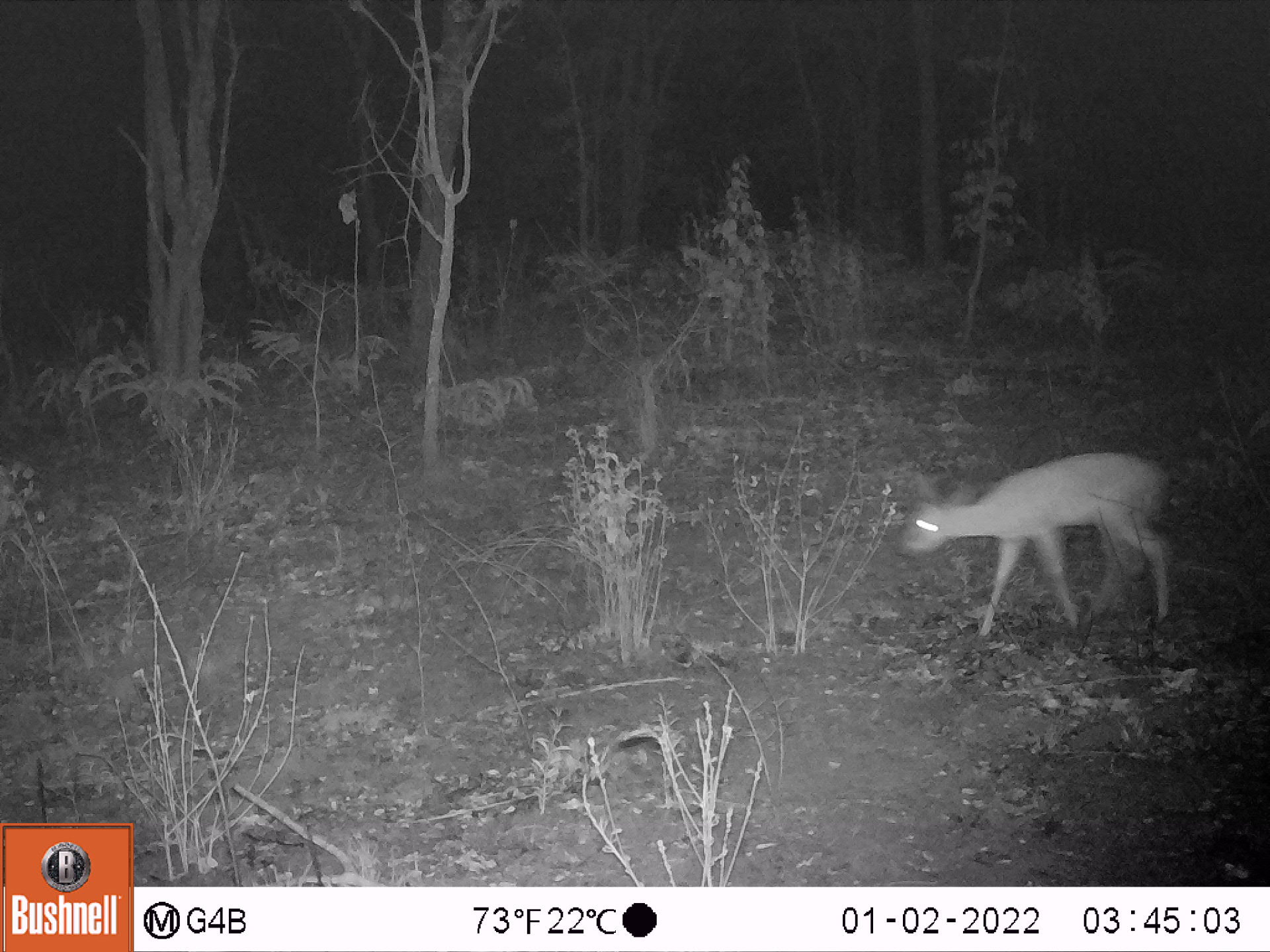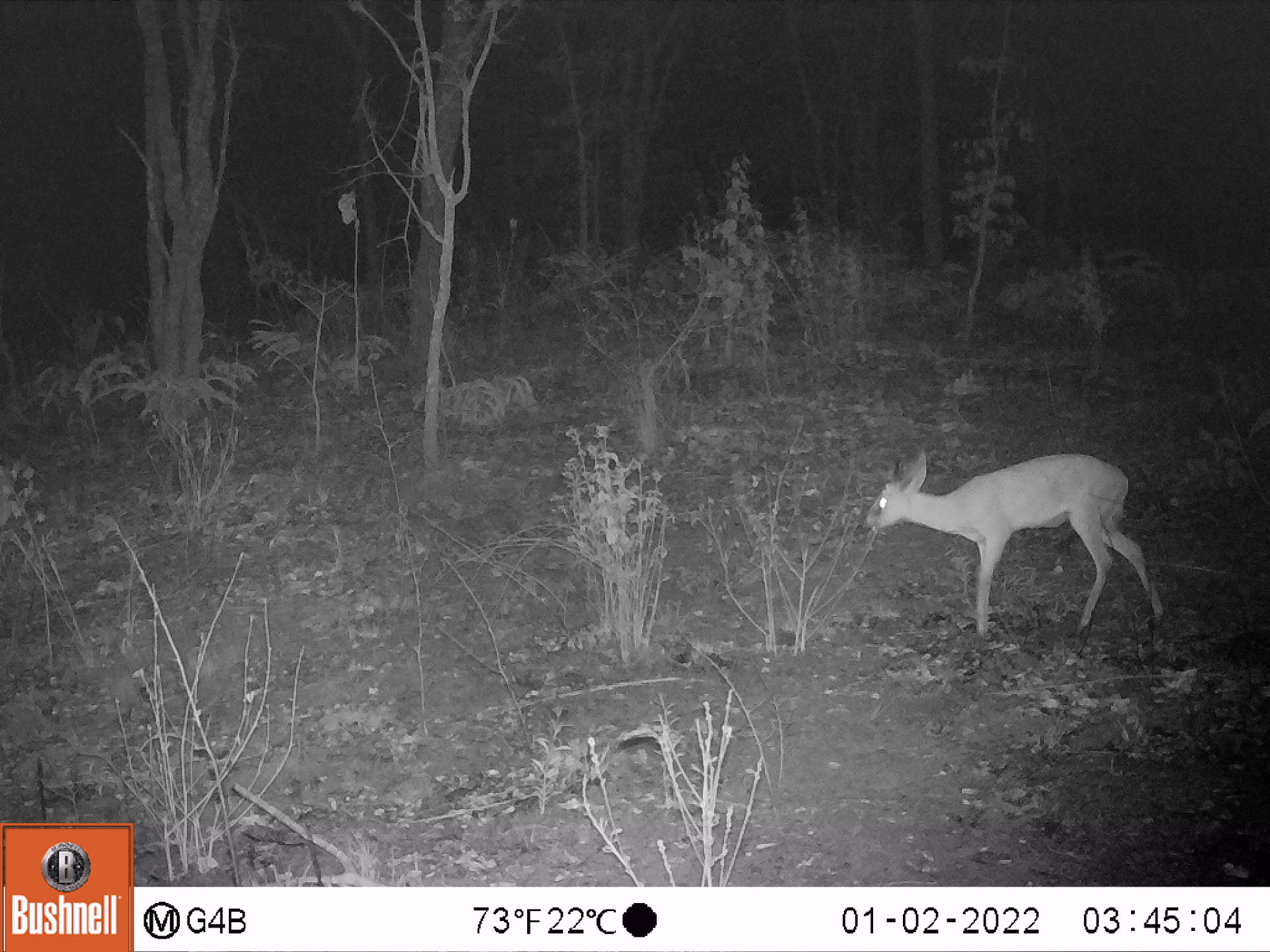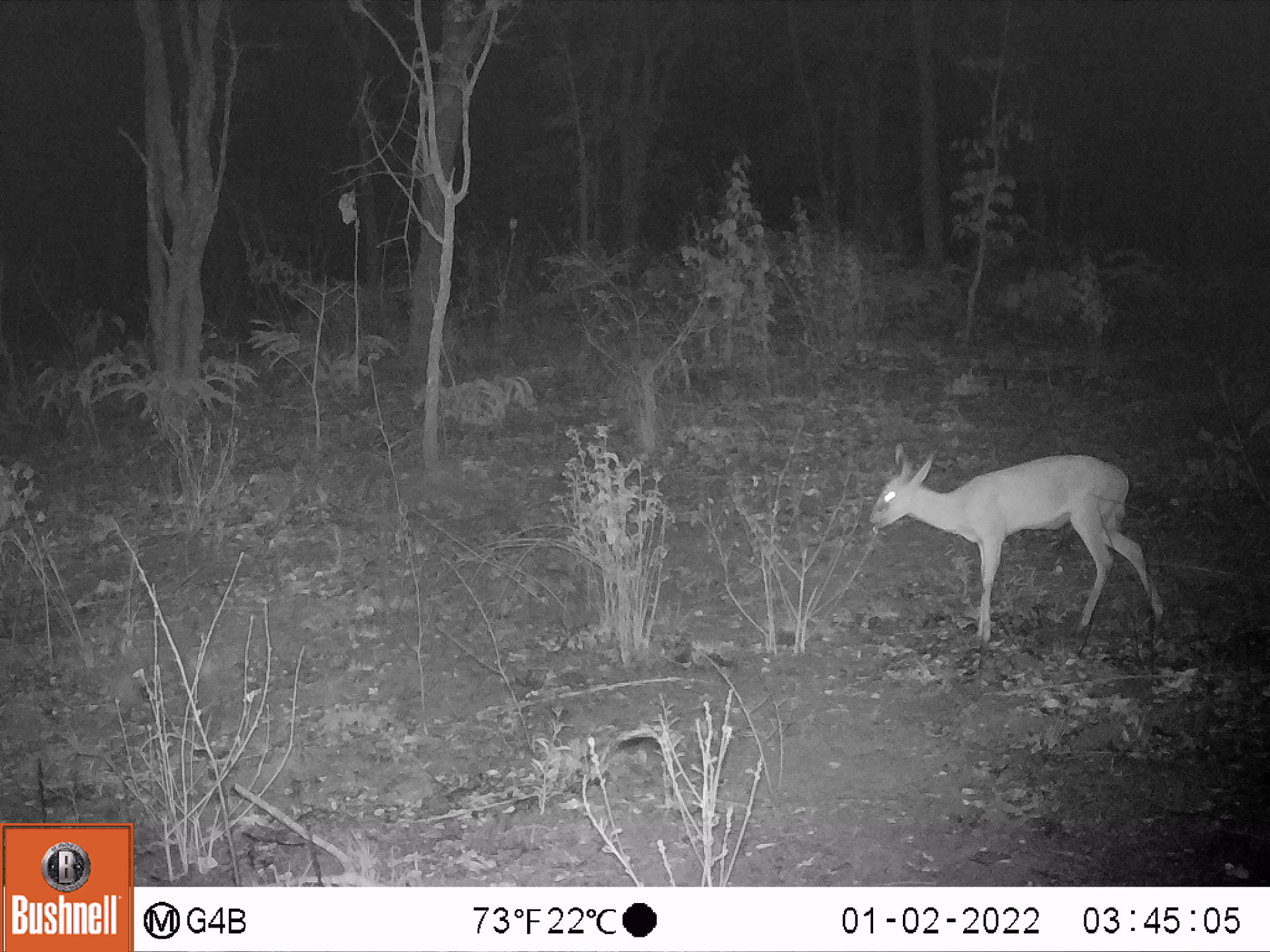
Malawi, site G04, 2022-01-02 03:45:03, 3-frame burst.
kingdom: Animalia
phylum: Chordata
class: Mammalia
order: Artiodactyla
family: Bovidae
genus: Sylvicapra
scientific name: Sylvicapra grimmia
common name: common duiker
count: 1